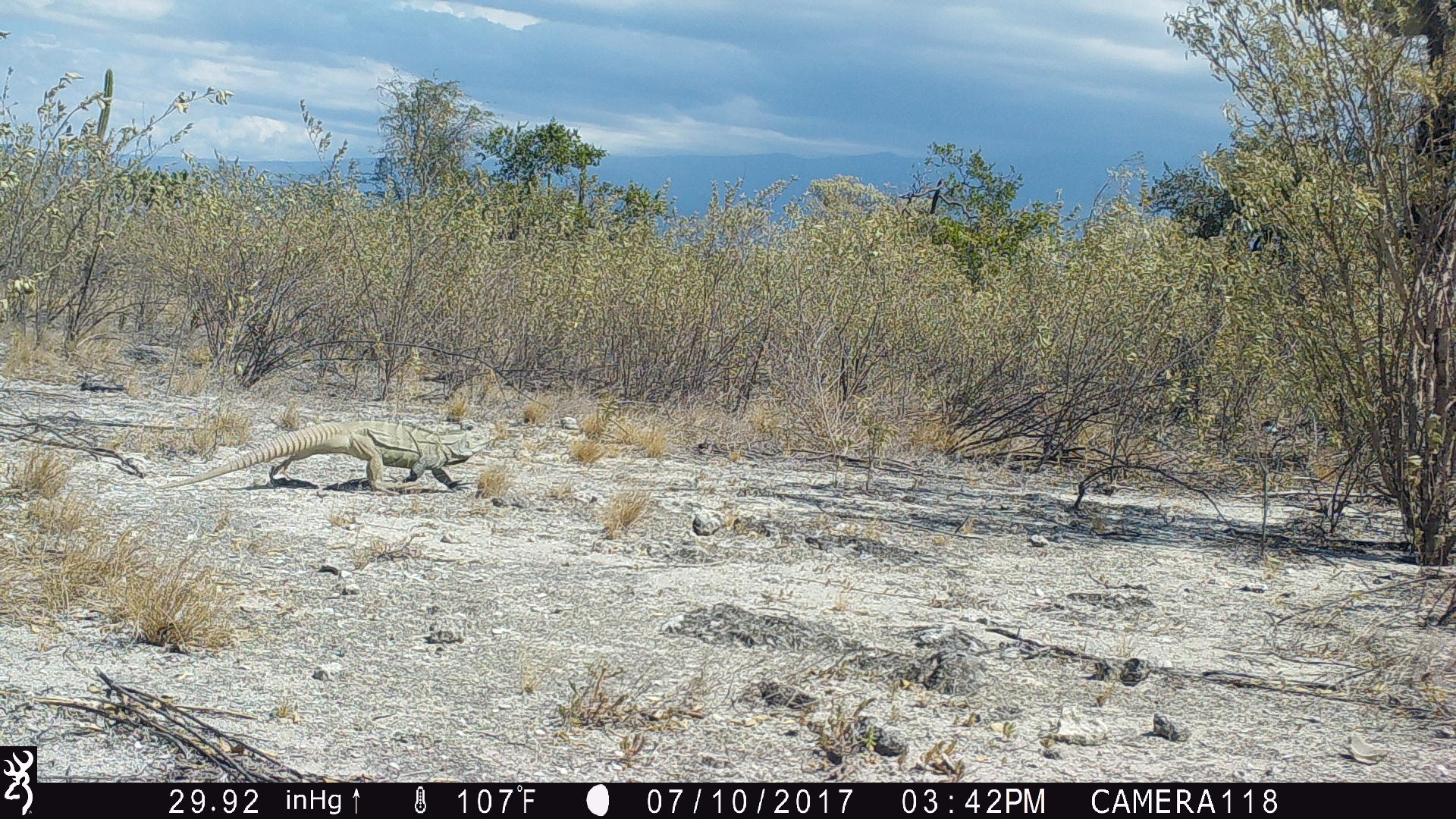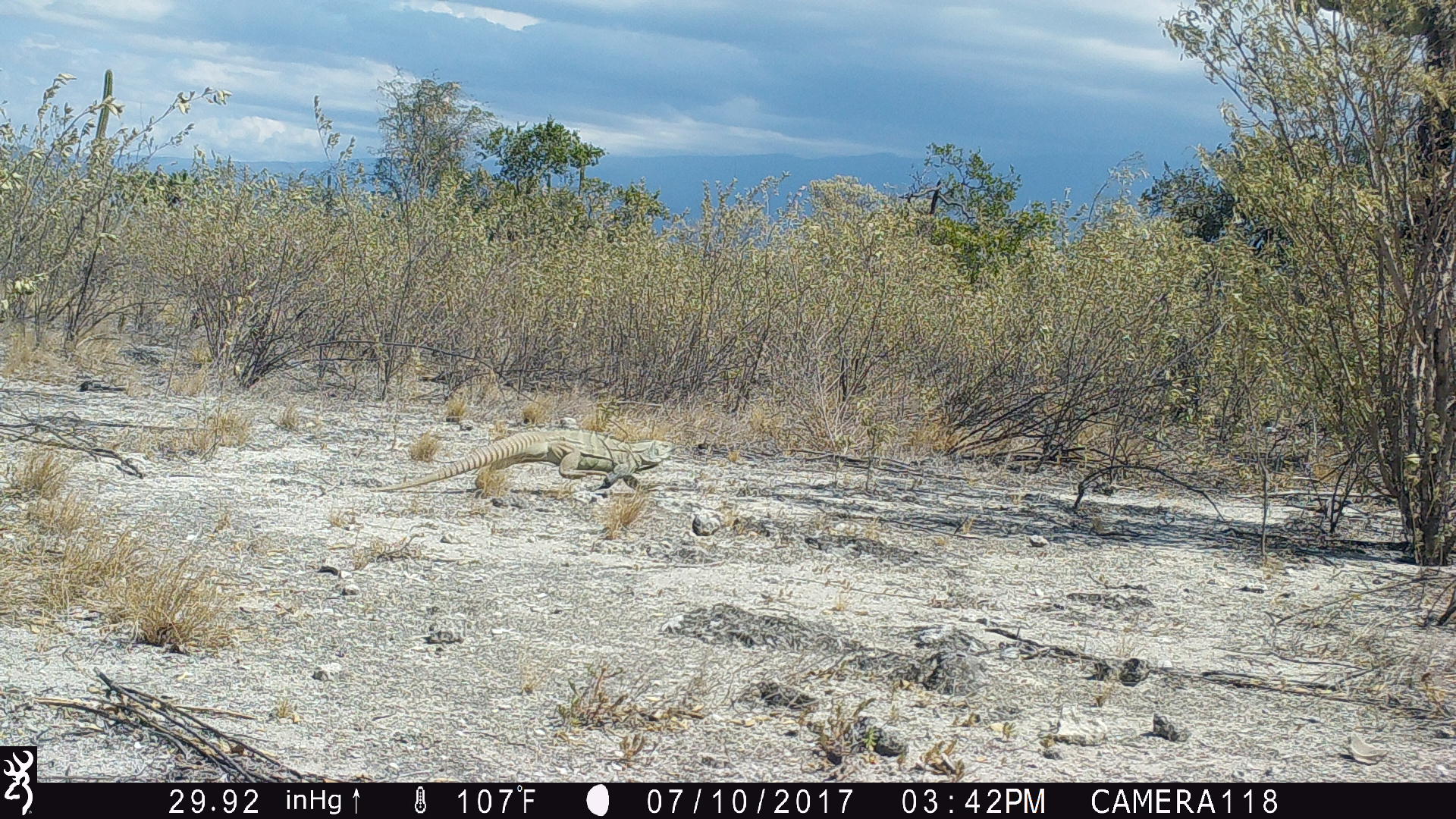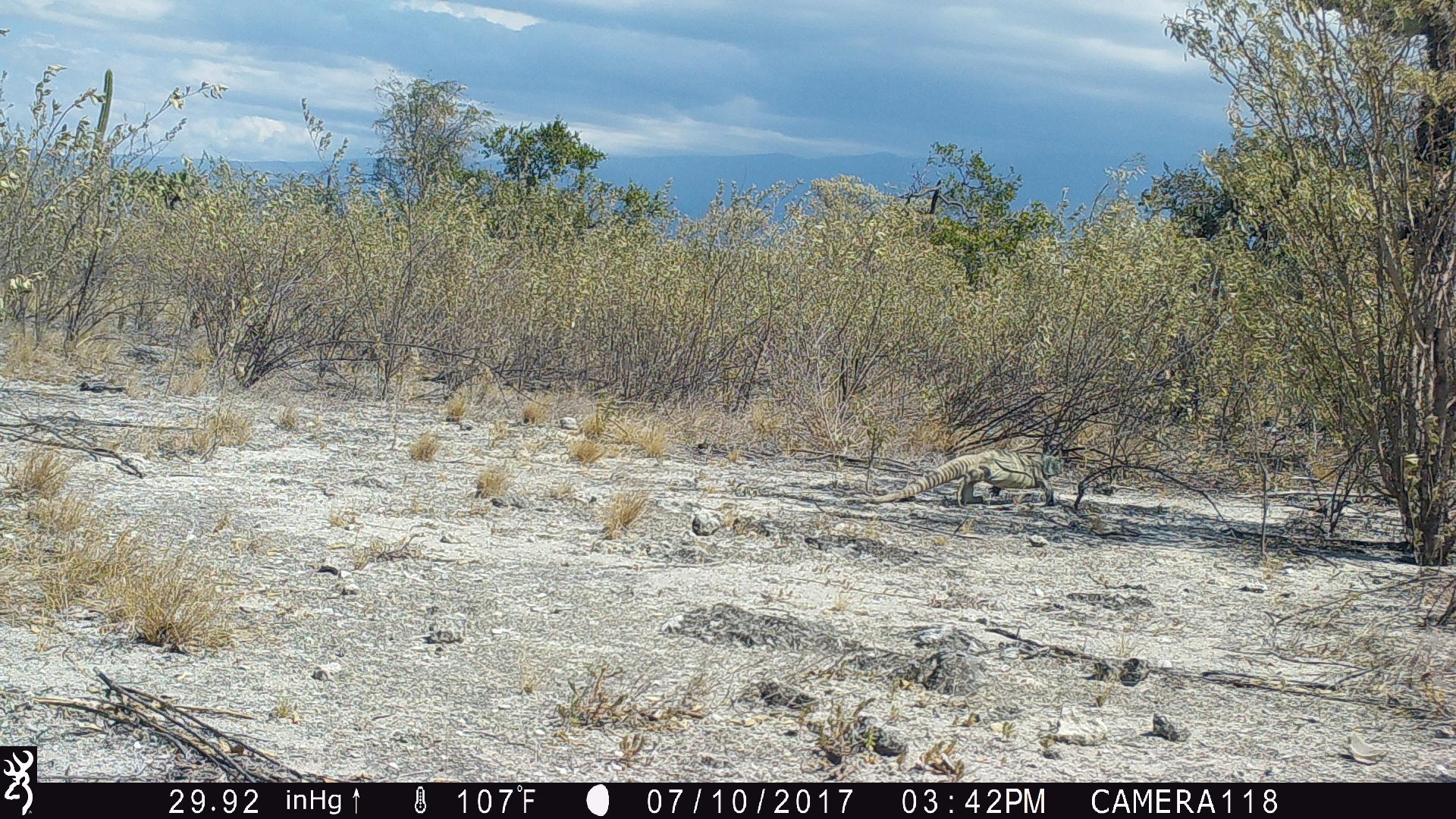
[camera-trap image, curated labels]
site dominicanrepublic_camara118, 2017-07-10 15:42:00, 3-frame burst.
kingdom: Animalia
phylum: Chordata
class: Reptilia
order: Squamata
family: Iguanidae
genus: Iguana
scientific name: Iguana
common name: typical iguanas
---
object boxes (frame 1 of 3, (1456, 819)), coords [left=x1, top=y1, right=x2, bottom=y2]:
iguana: [left=156, top=422, right=501, bottom=491]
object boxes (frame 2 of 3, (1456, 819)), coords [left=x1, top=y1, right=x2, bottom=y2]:
iguana: [left=379, top=432, right=665, bottom=496]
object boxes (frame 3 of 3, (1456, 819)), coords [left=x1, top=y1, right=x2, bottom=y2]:
iguana: [left=868, top=444, right=1069, bottom=509]